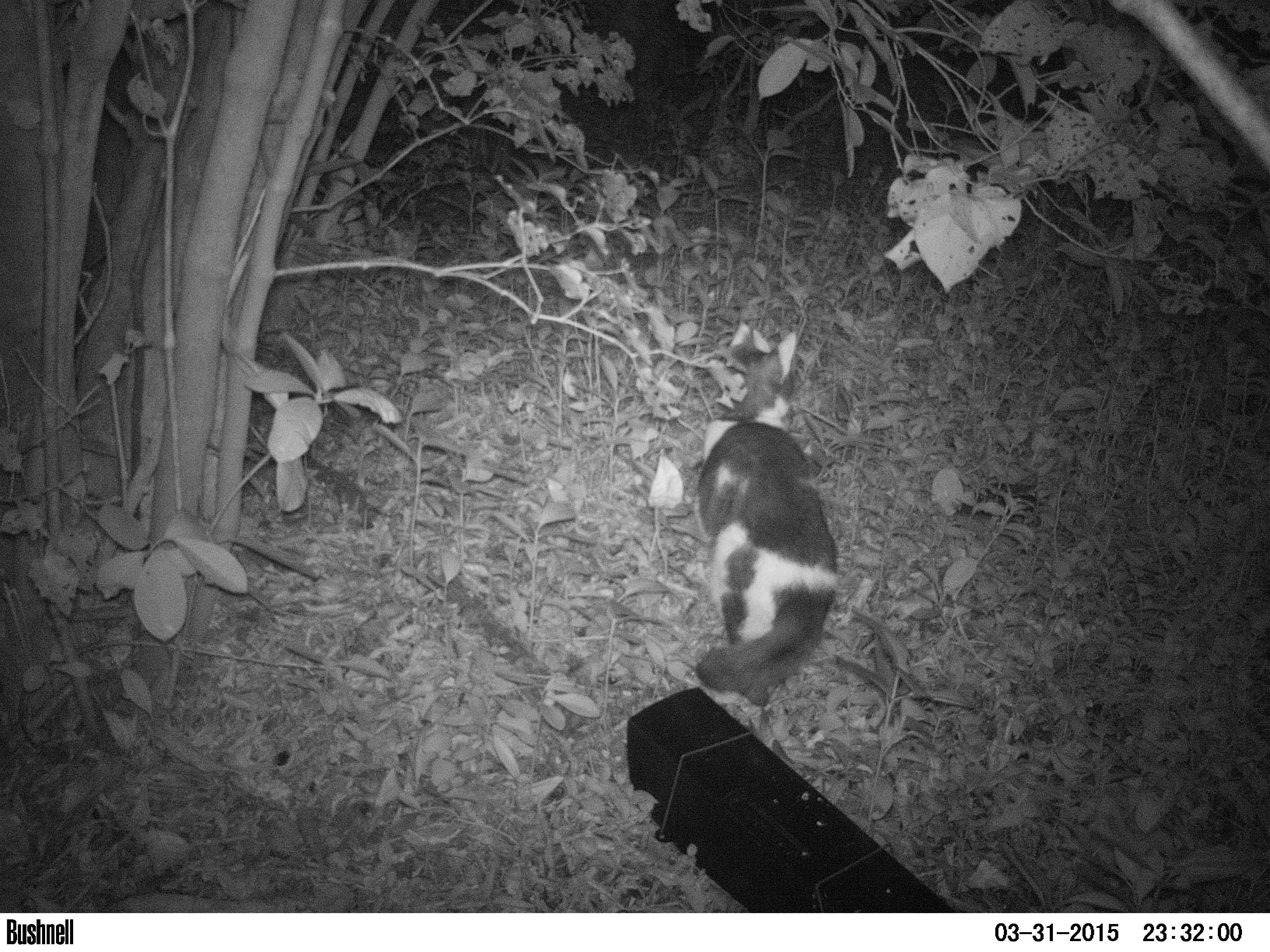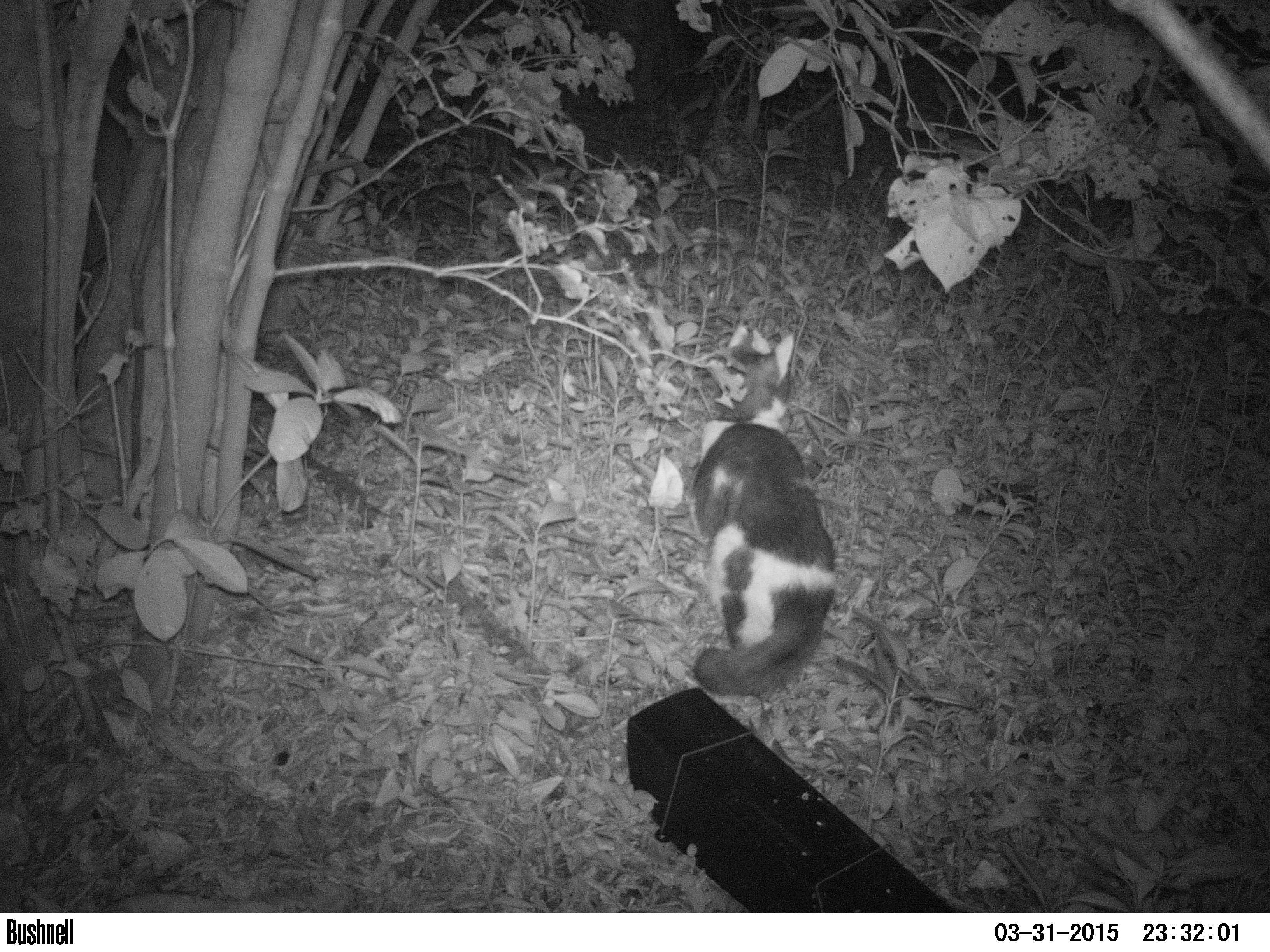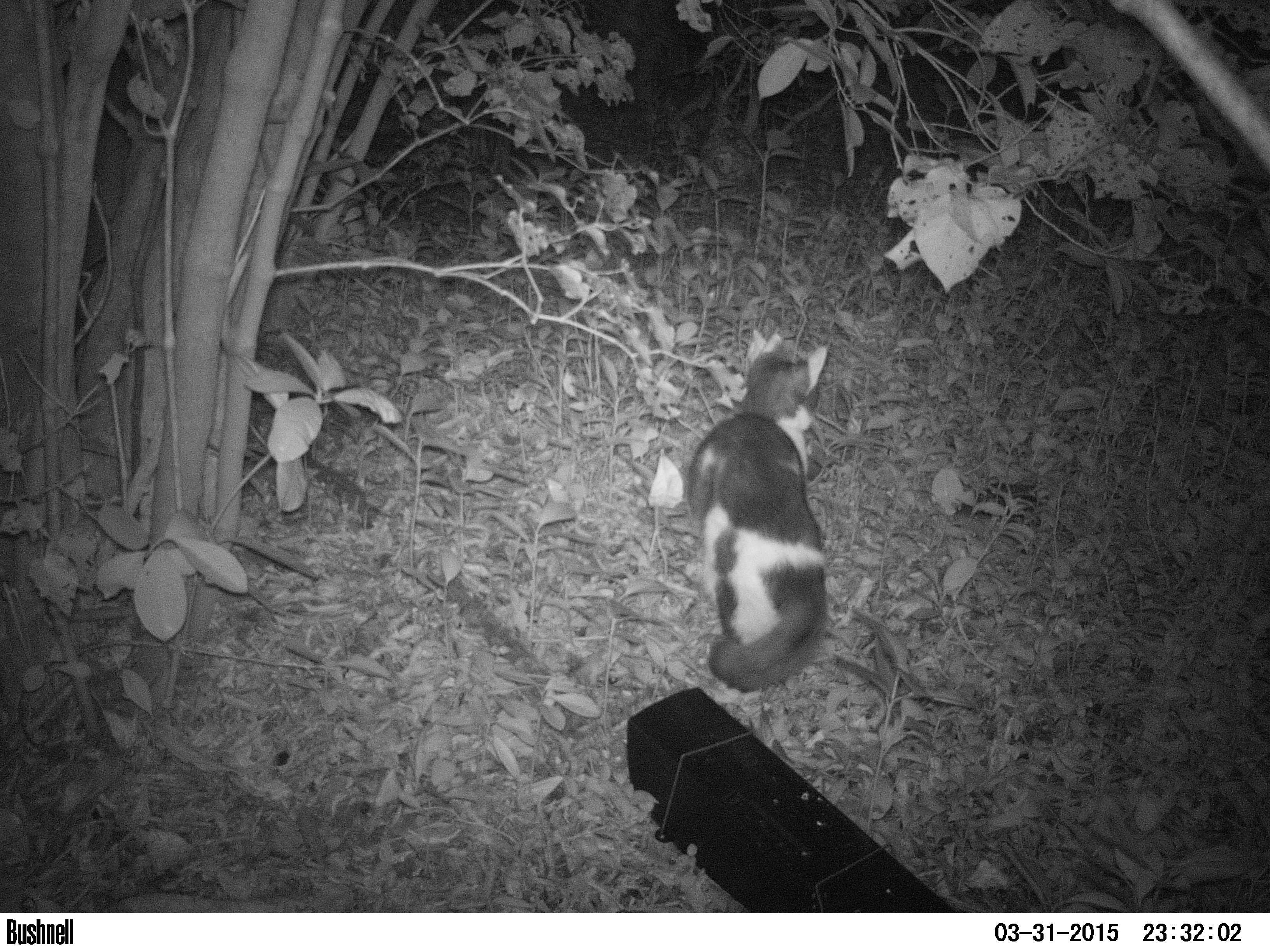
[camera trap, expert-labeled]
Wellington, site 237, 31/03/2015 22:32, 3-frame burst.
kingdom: Animalia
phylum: Chordata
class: Mammalia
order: Carnivora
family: Felidae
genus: Felis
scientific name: Felis catus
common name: cat